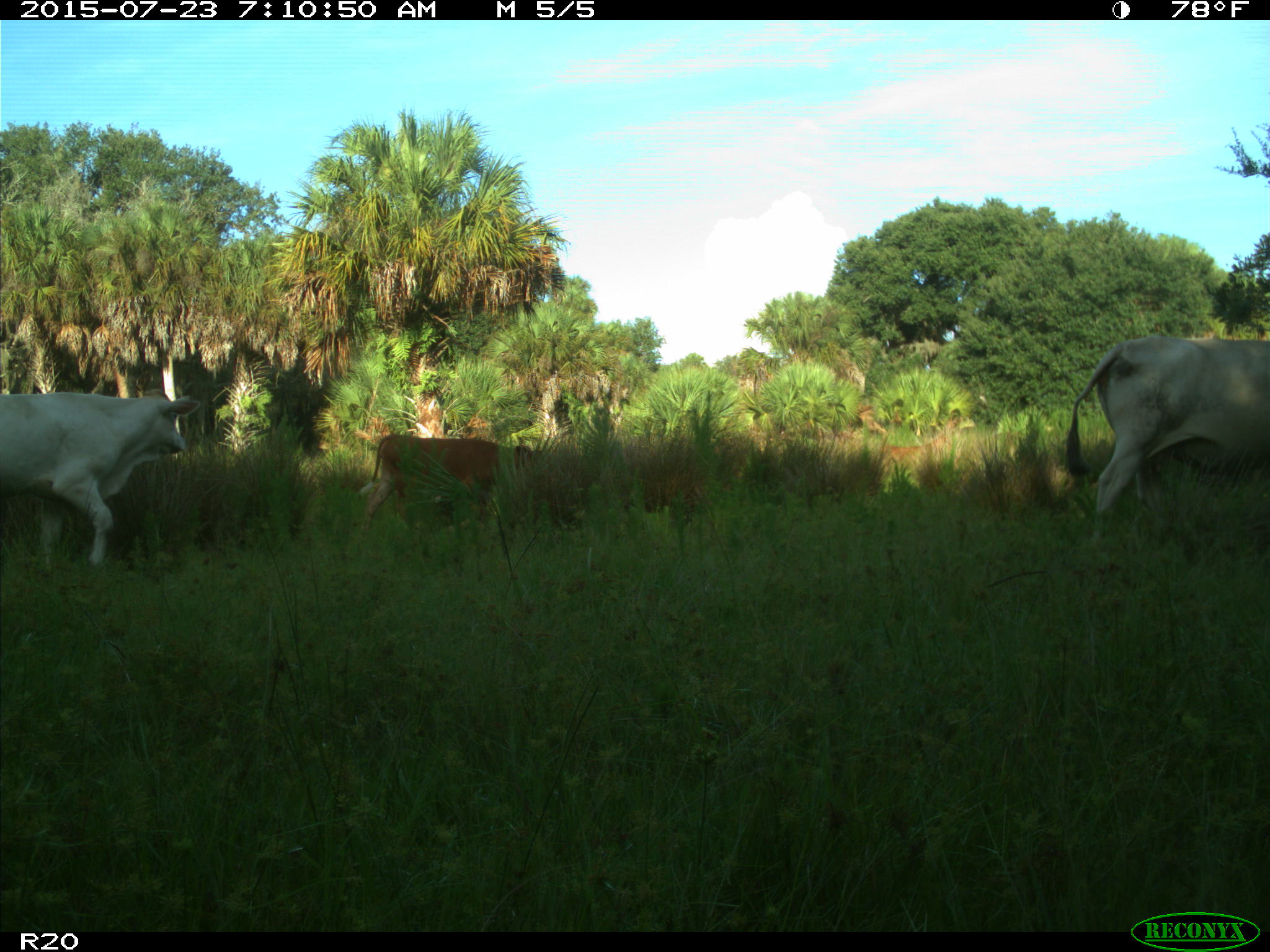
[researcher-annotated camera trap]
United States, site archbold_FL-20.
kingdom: Animalia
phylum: Chordata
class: Mammalia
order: Artiodactyla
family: Bovidae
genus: Bos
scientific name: Bos taurus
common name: domestic cow